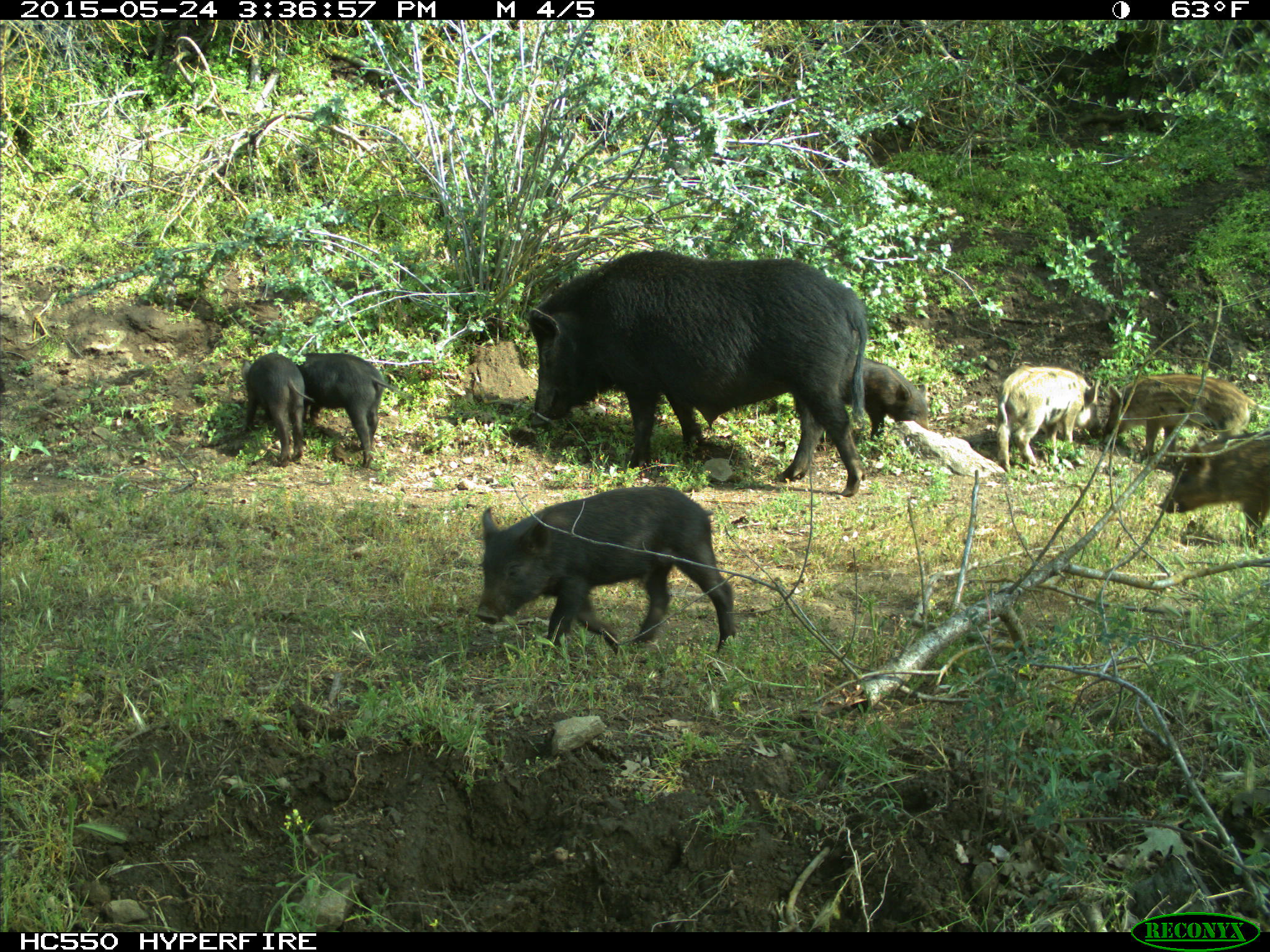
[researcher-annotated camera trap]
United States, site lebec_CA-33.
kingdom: Animalia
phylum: Chordata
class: Mammalia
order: Artiodactyla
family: Suidae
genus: Sus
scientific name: Sus scrofa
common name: wild boar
Sus scrofa (wild boar).